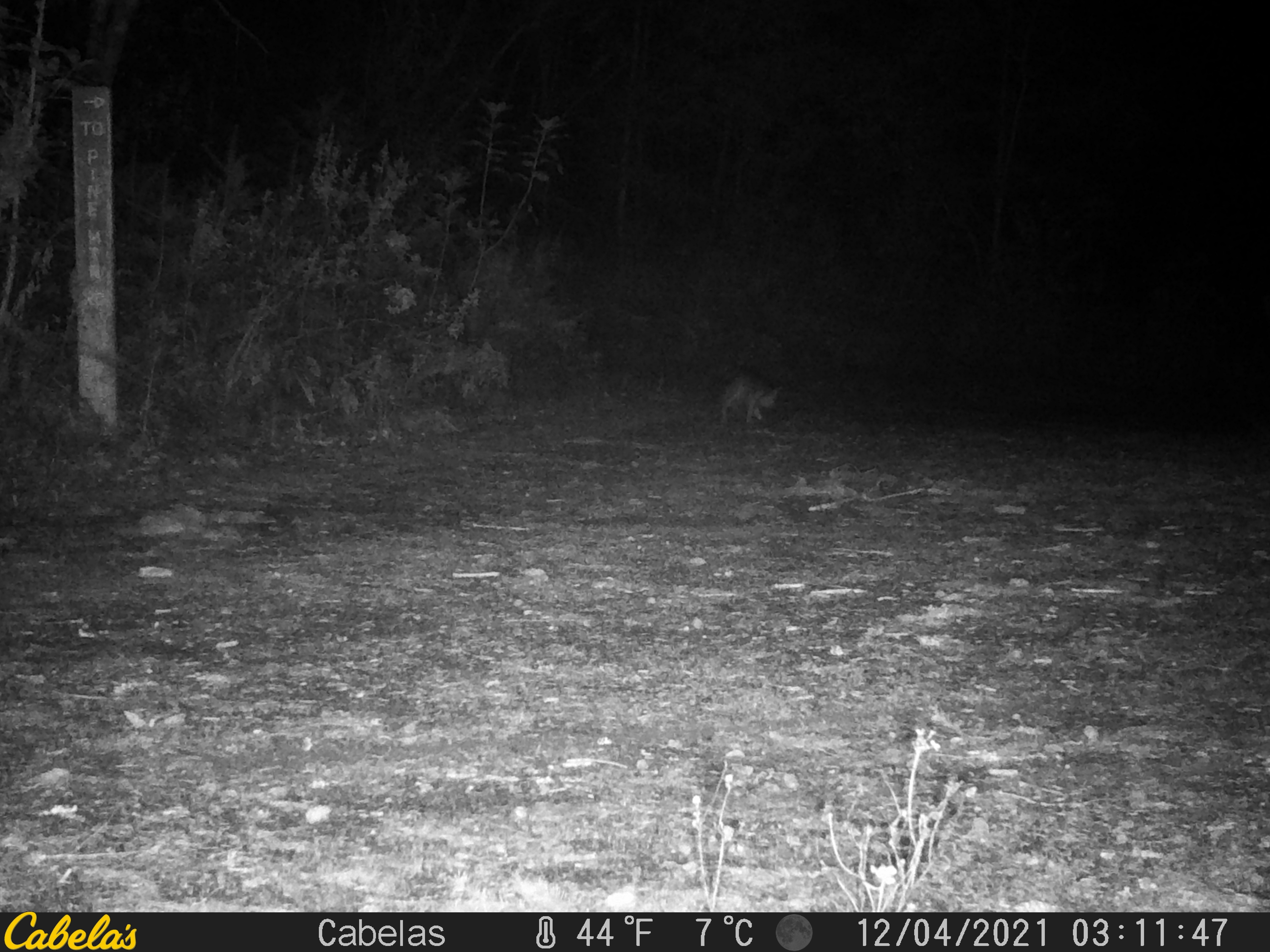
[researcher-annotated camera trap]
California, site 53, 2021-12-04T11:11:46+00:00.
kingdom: Animalia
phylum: Chordata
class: Mammalia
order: Carnivora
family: Canidae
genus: Urocyon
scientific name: Urocyon cinereoargenteus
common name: gray fox